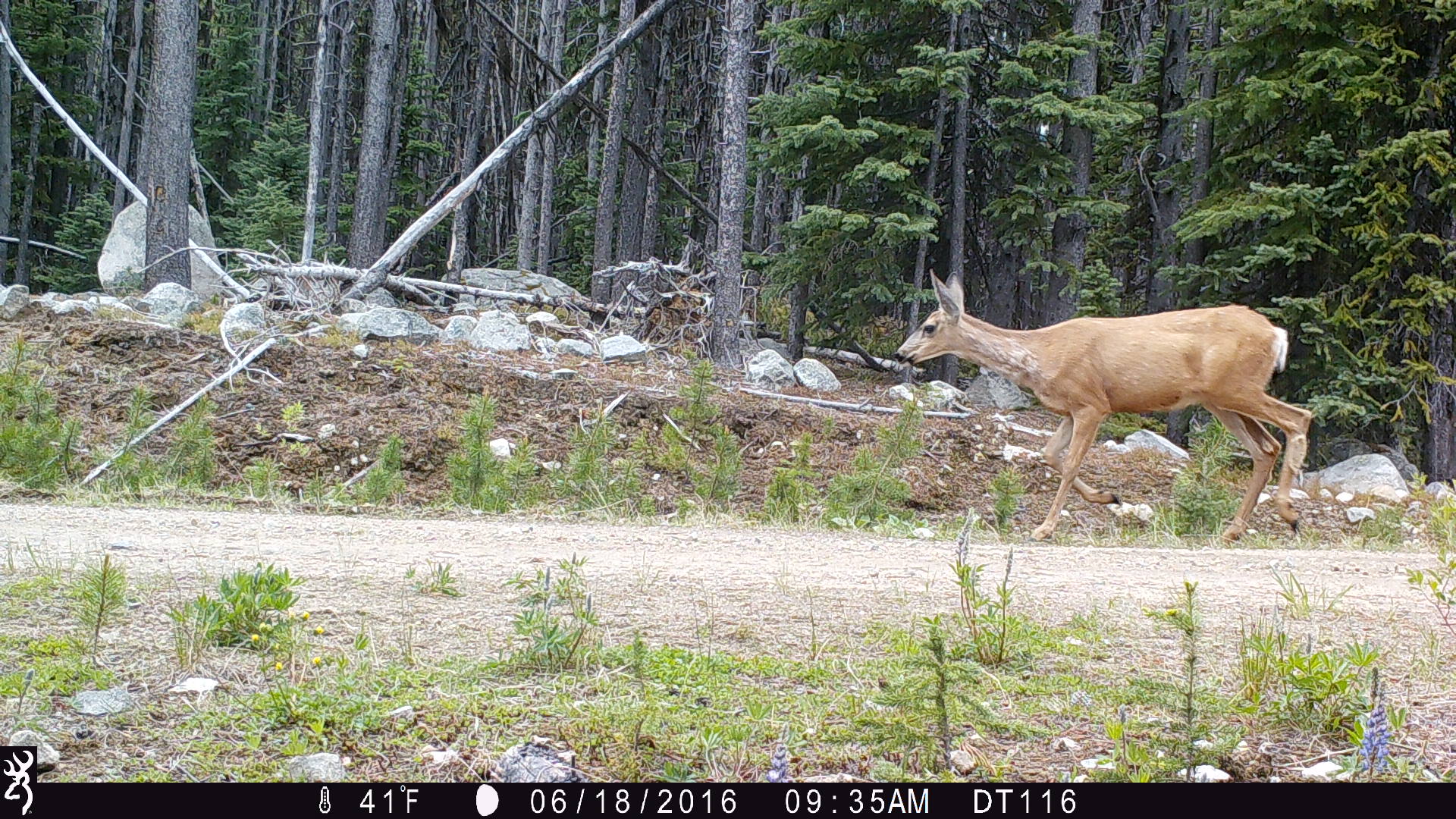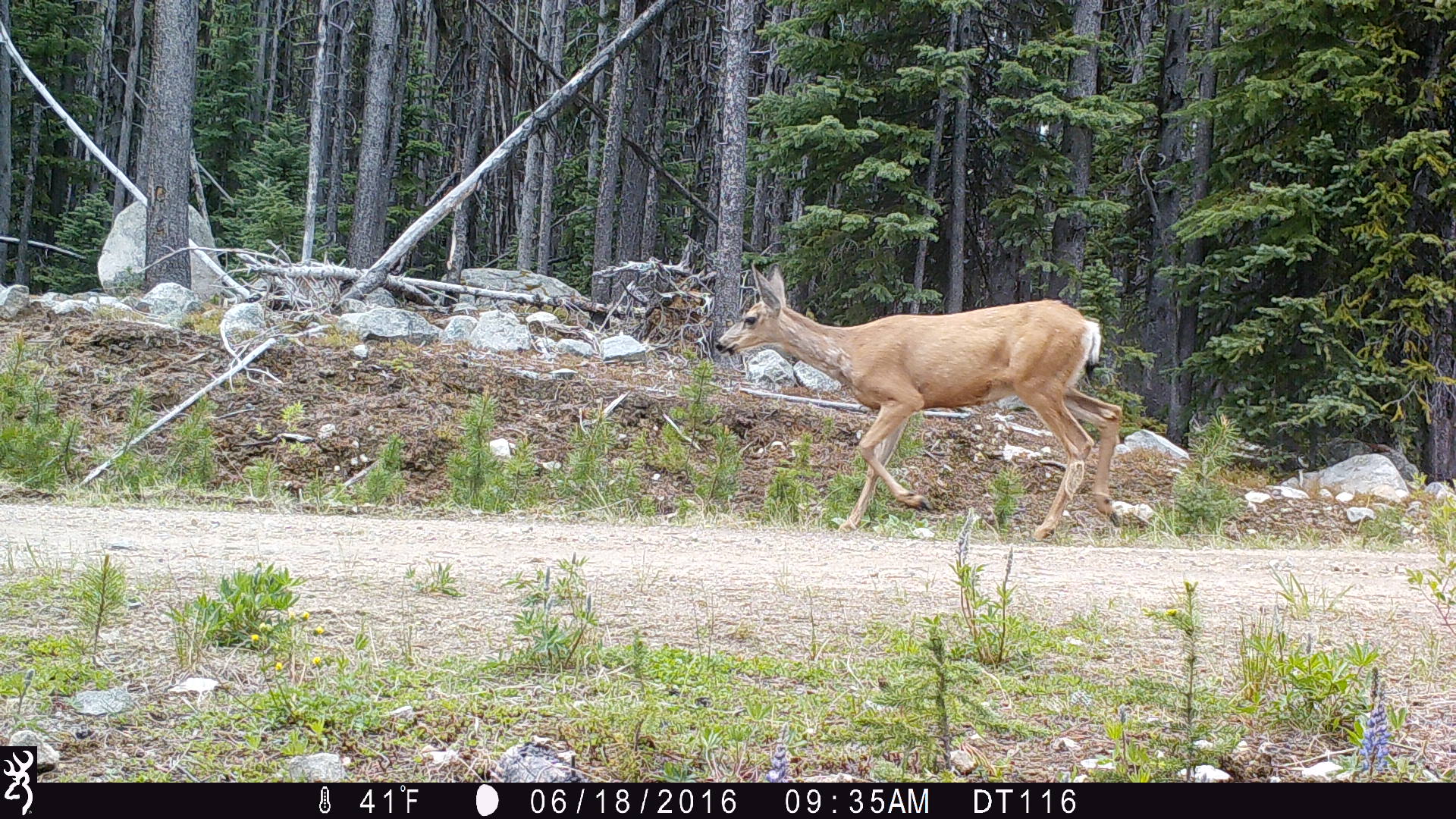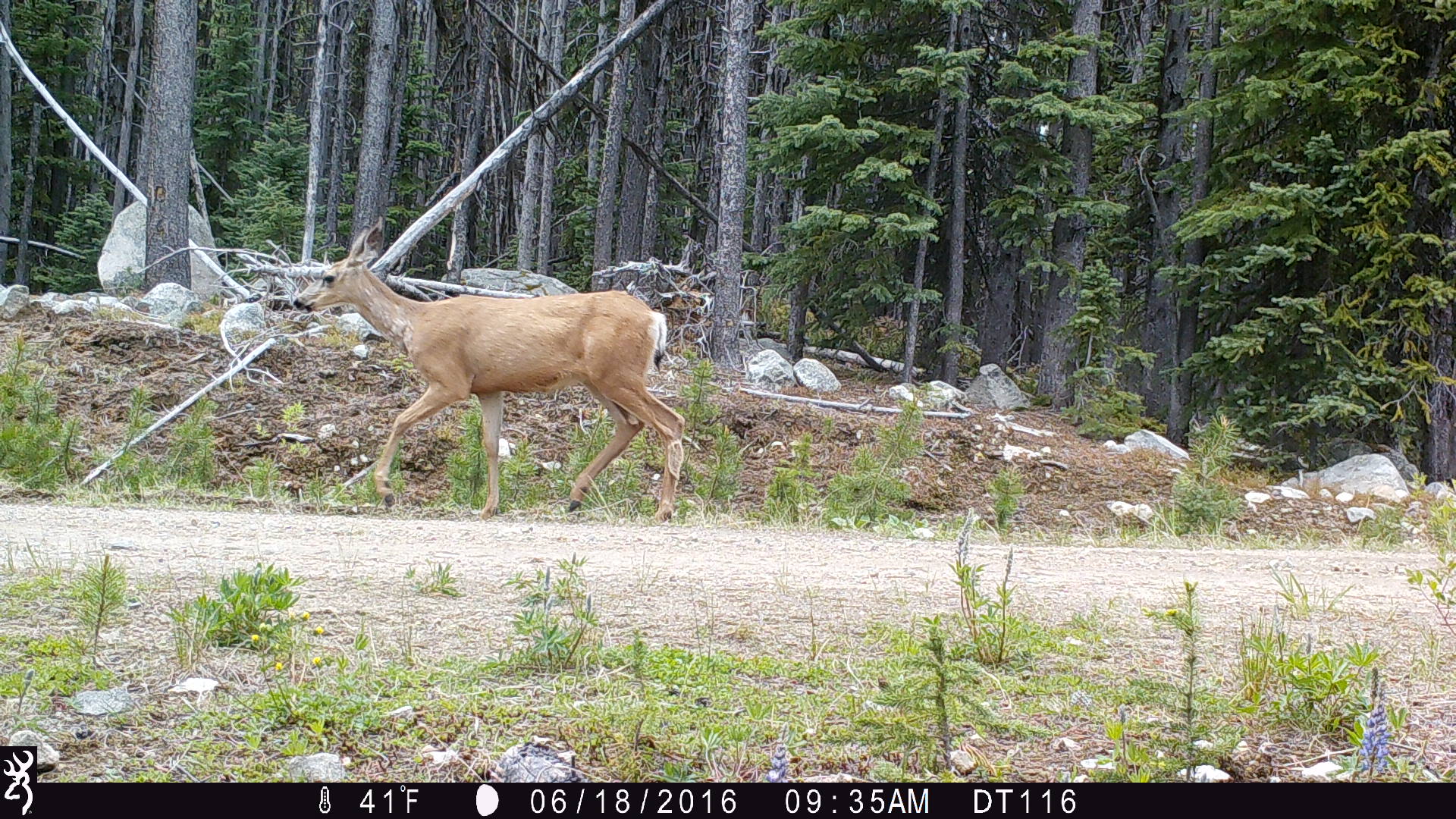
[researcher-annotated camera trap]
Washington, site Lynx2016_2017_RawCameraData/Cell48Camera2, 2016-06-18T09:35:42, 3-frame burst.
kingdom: Animalia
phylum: Chordata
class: Mammalia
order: Artiodactyla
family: Cervidae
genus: Odocoileus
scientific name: Odocoileus hemionus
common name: mule deer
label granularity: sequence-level